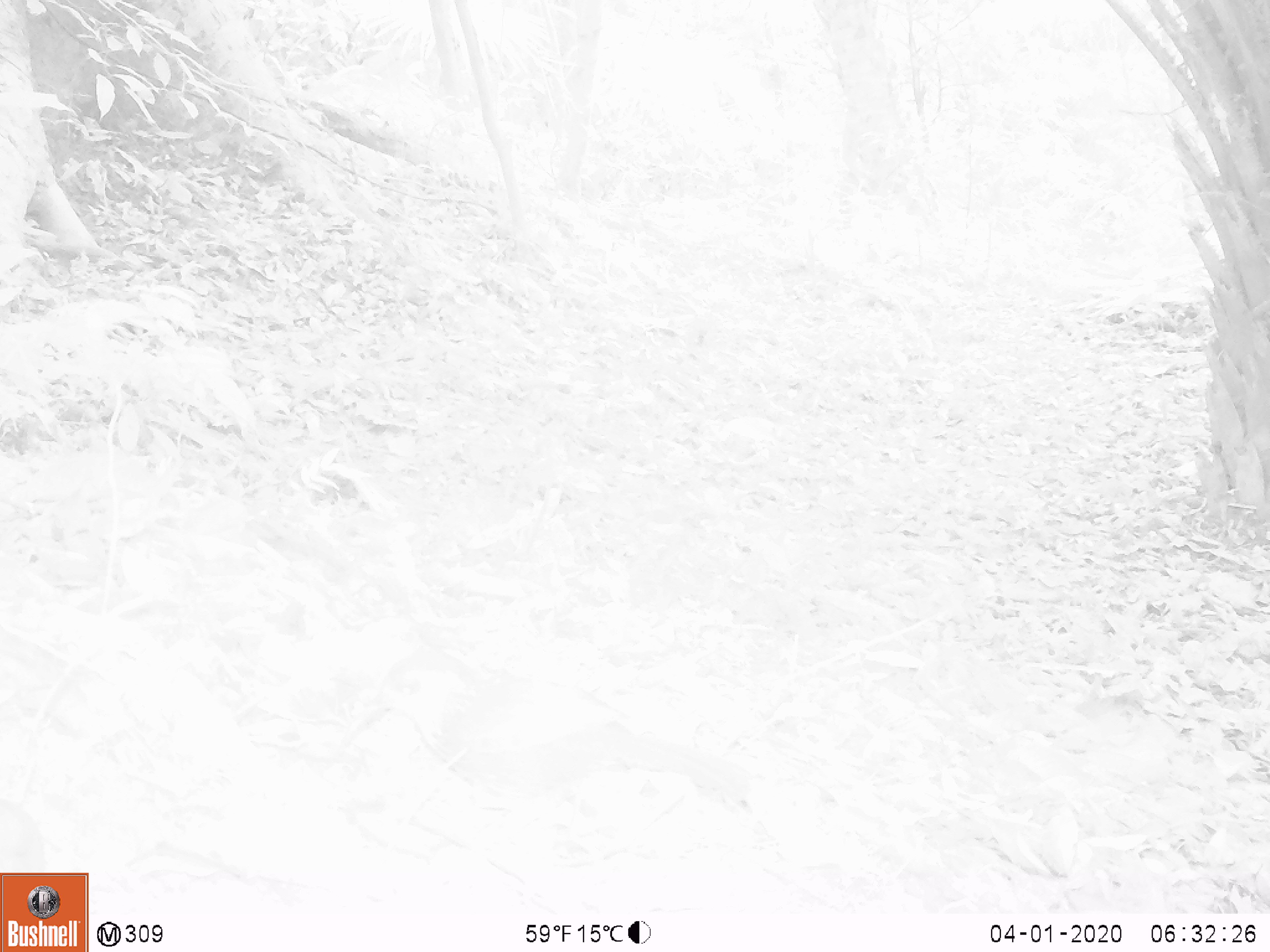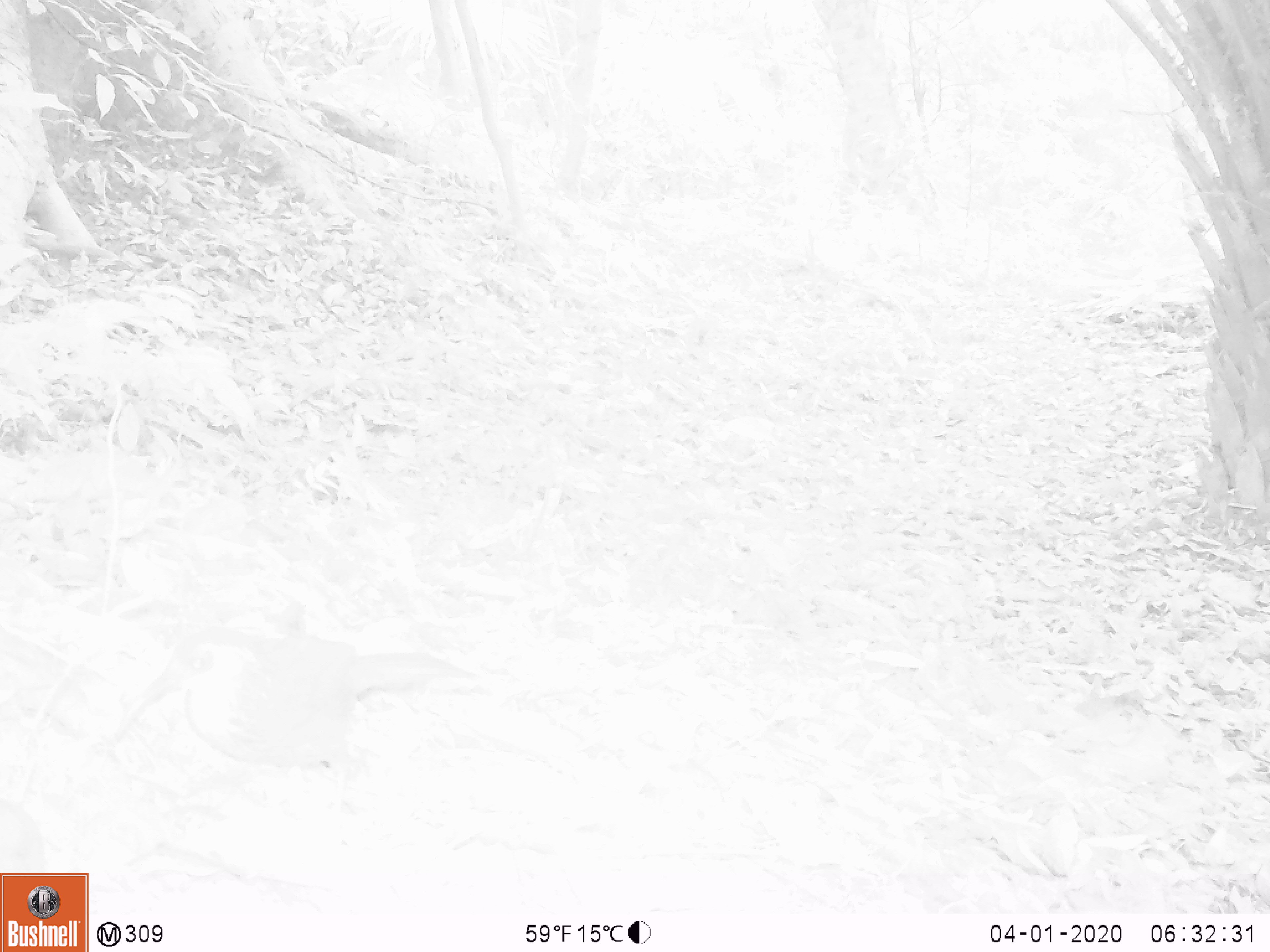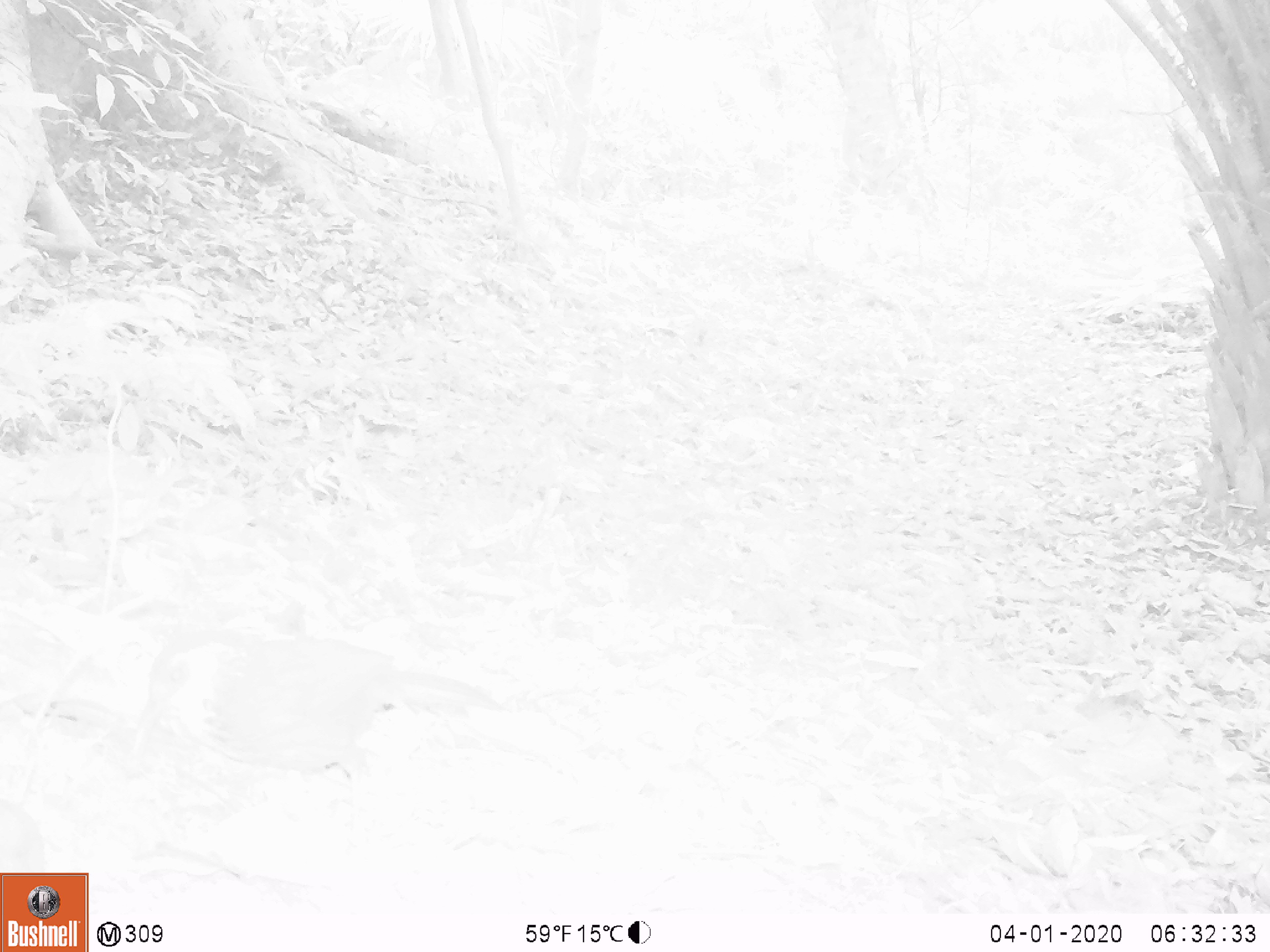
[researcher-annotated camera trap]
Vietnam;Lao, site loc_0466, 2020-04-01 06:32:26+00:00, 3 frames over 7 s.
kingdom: Animalia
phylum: Chordata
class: Mammalia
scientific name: Mammalia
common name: mammal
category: unidentified small mammal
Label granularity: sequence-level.